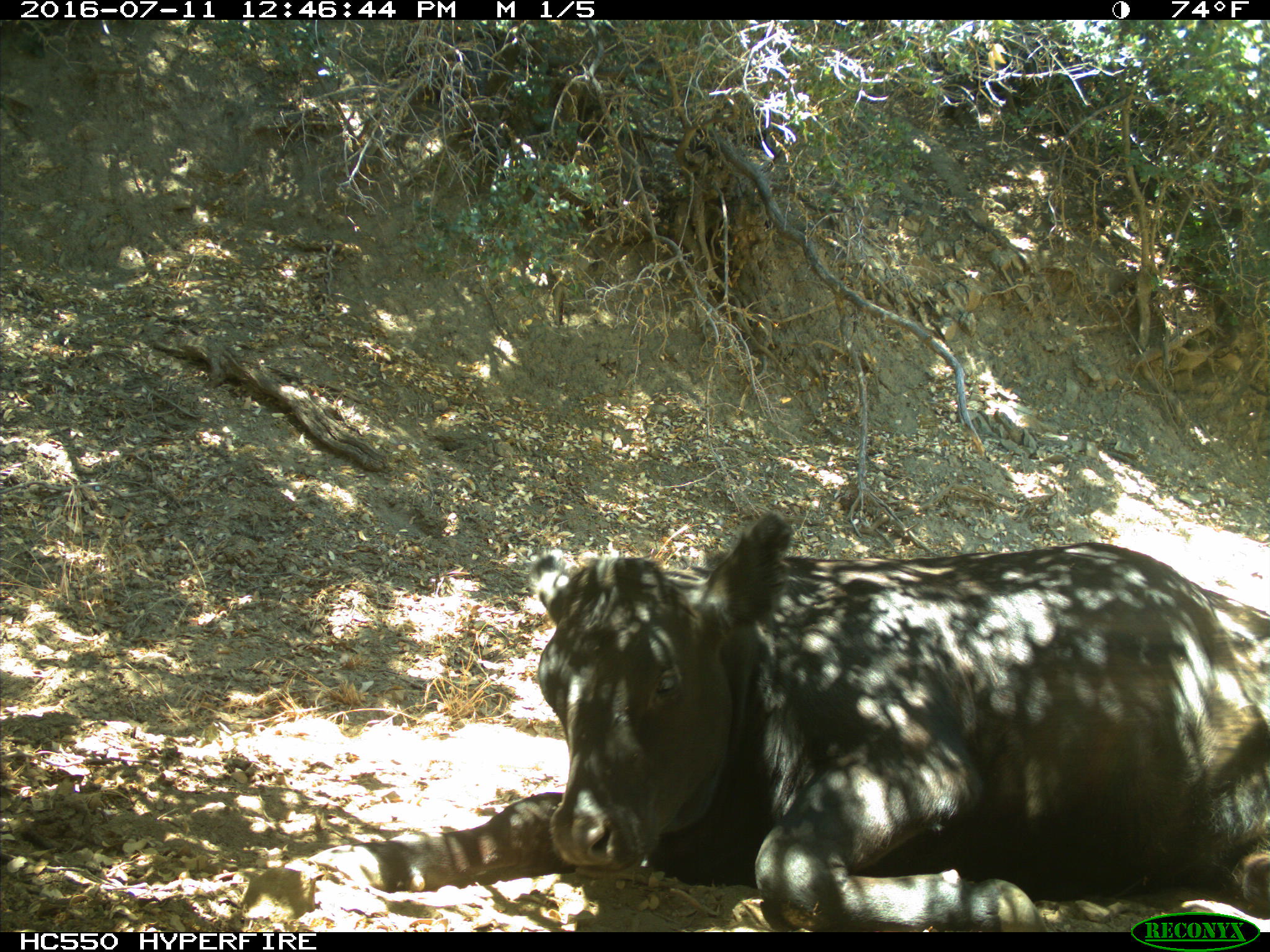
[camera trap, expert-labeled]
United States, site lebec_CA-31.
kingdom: Animalia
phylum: Chordata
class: Mammalia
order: Artiodactyla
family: Bovidae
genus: Bos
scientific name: Bos taurus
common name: domestic cow